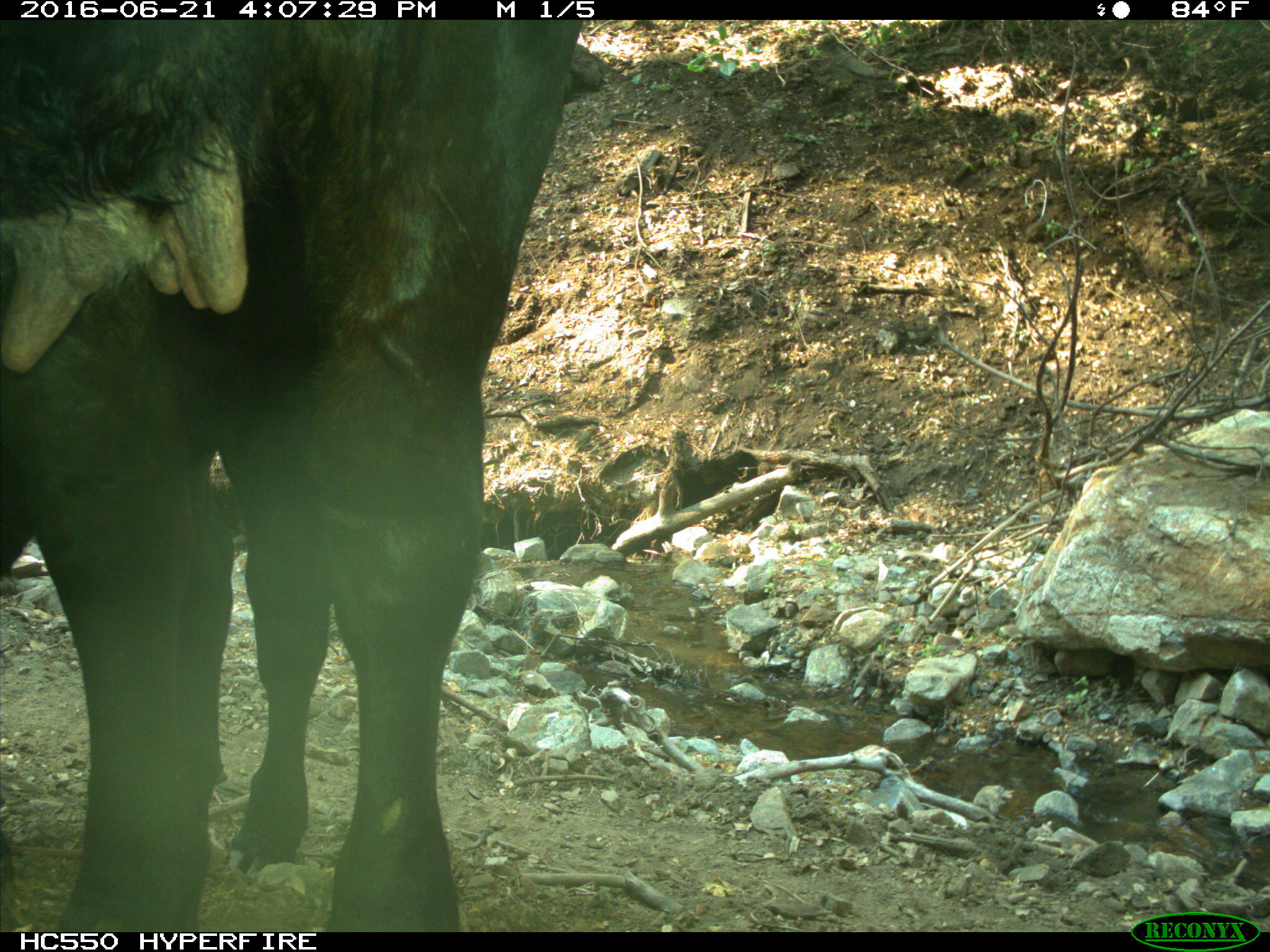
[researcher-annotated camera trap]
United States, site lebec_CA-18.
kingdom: Animalia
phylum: Chordata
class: Mammalia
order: Artiodactyla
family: Bovidae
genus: Bos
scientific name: Bos taurus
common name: domestic cow